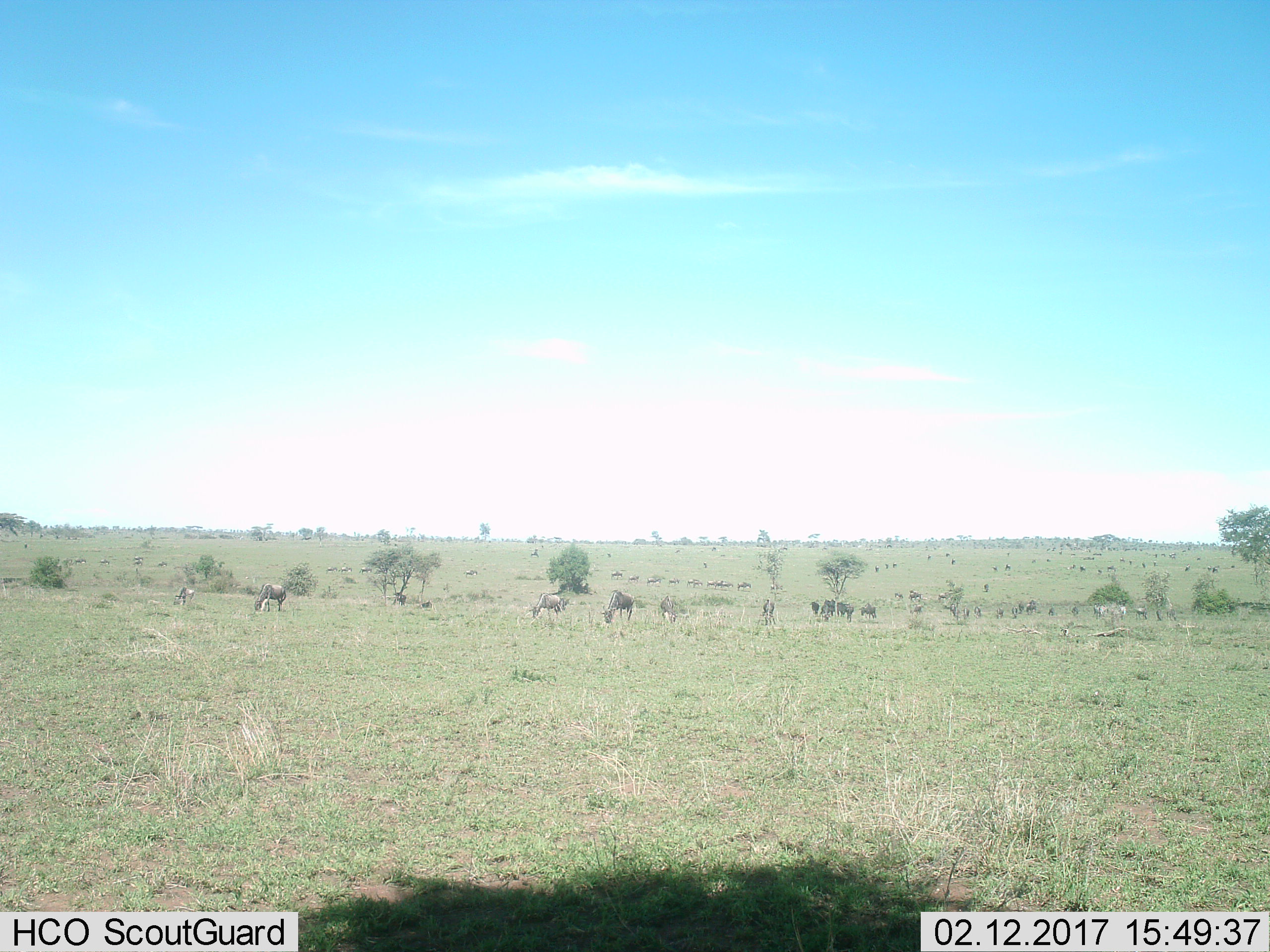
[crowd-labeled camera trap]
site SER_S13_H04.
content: unidentified animal